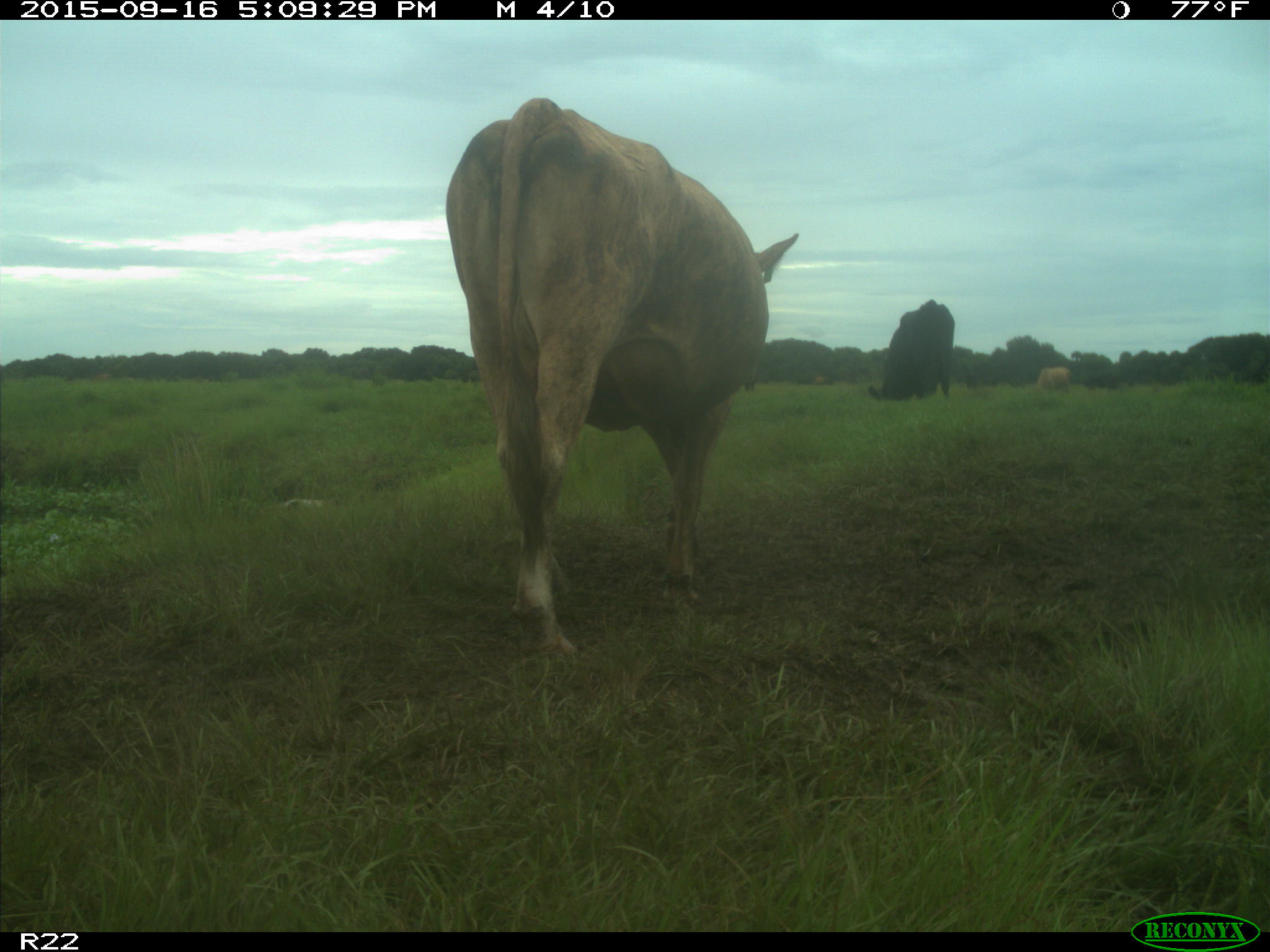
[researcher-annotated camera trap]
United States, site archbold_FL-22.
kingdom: Animalia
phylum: Chordata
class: Mammalia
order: Artiodactyla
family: Bovidae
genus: Bos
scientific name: Bos taurus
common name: domestic cow